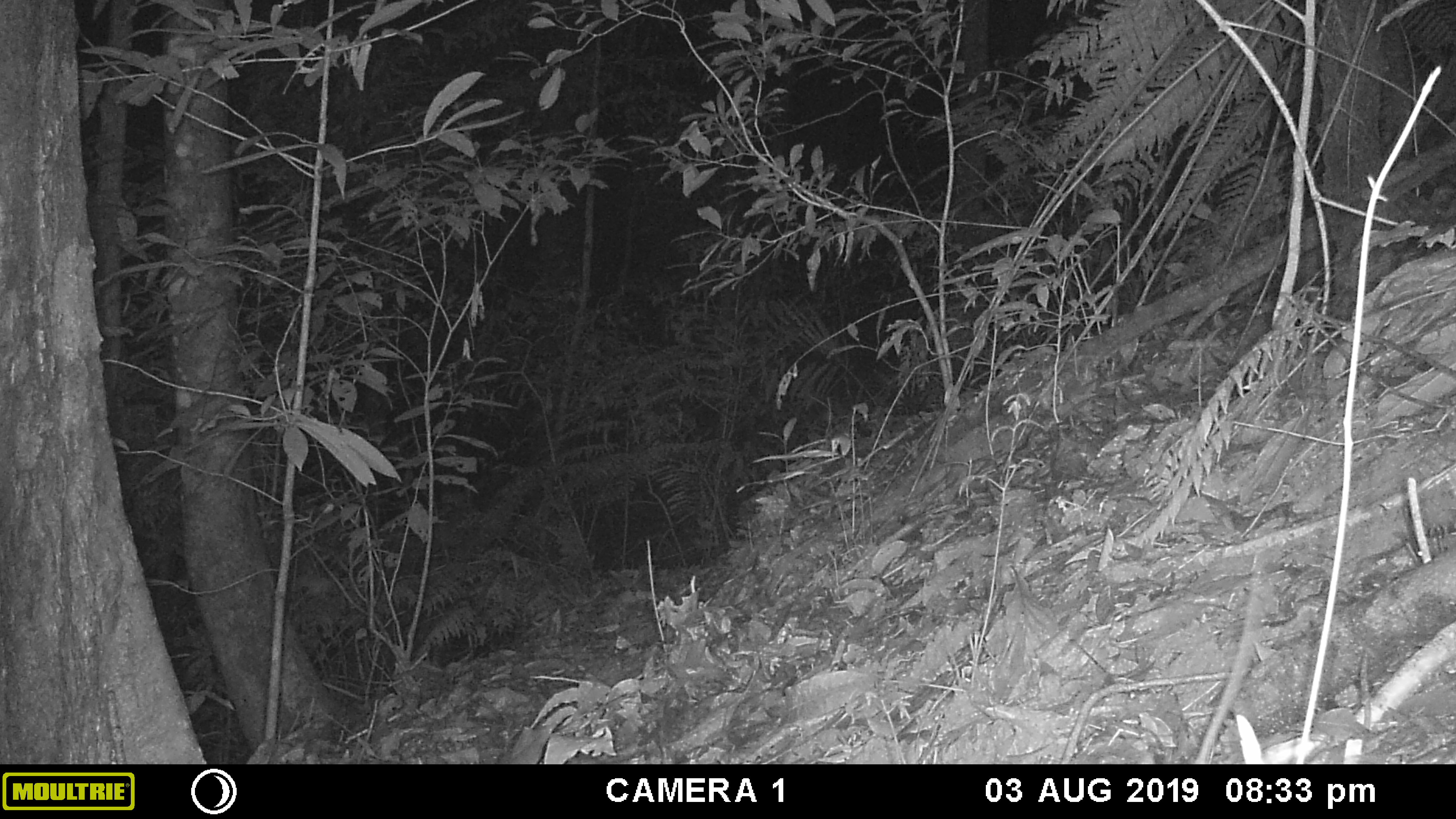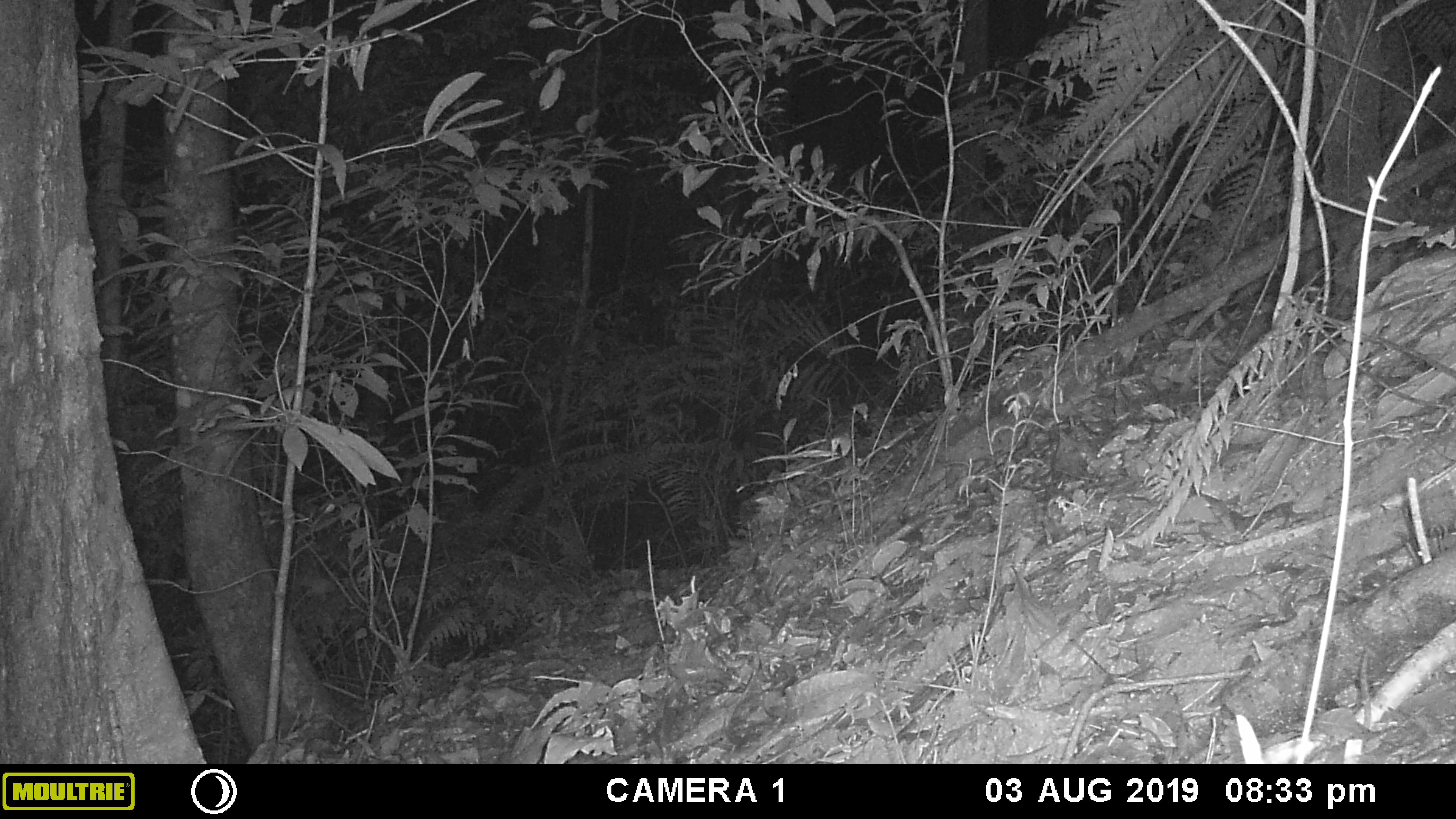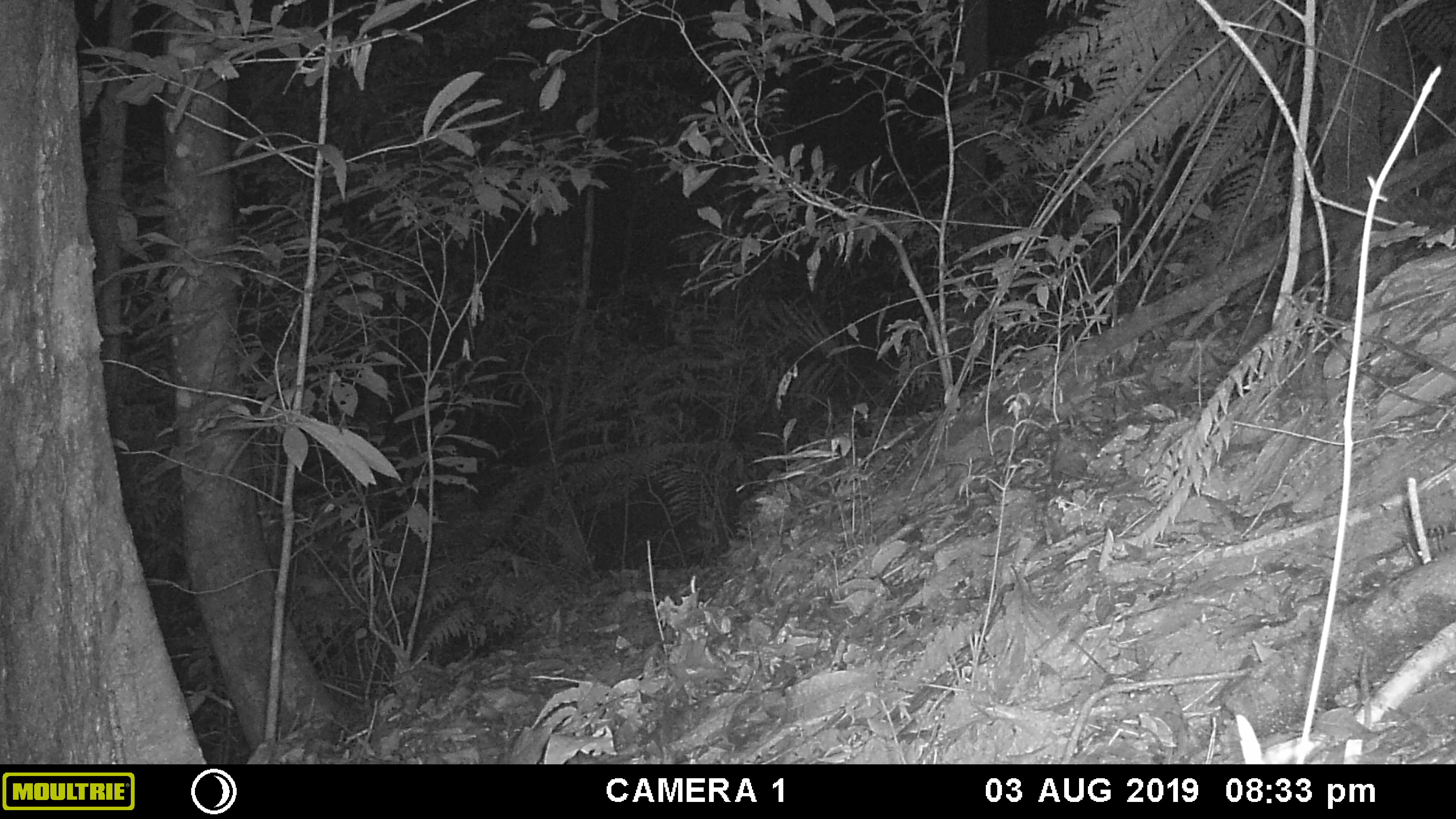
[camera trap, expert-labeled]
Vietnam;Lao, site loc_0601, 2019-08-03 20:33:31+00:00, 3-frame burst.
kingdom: Animalia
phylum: Chordata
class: Mammalia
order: Rodentia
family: Muridae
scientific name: Muridae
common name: old-world mice and rats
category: unidentified murid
Unidentified murid (old-world mice and rats) (Muridae). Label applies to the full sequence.